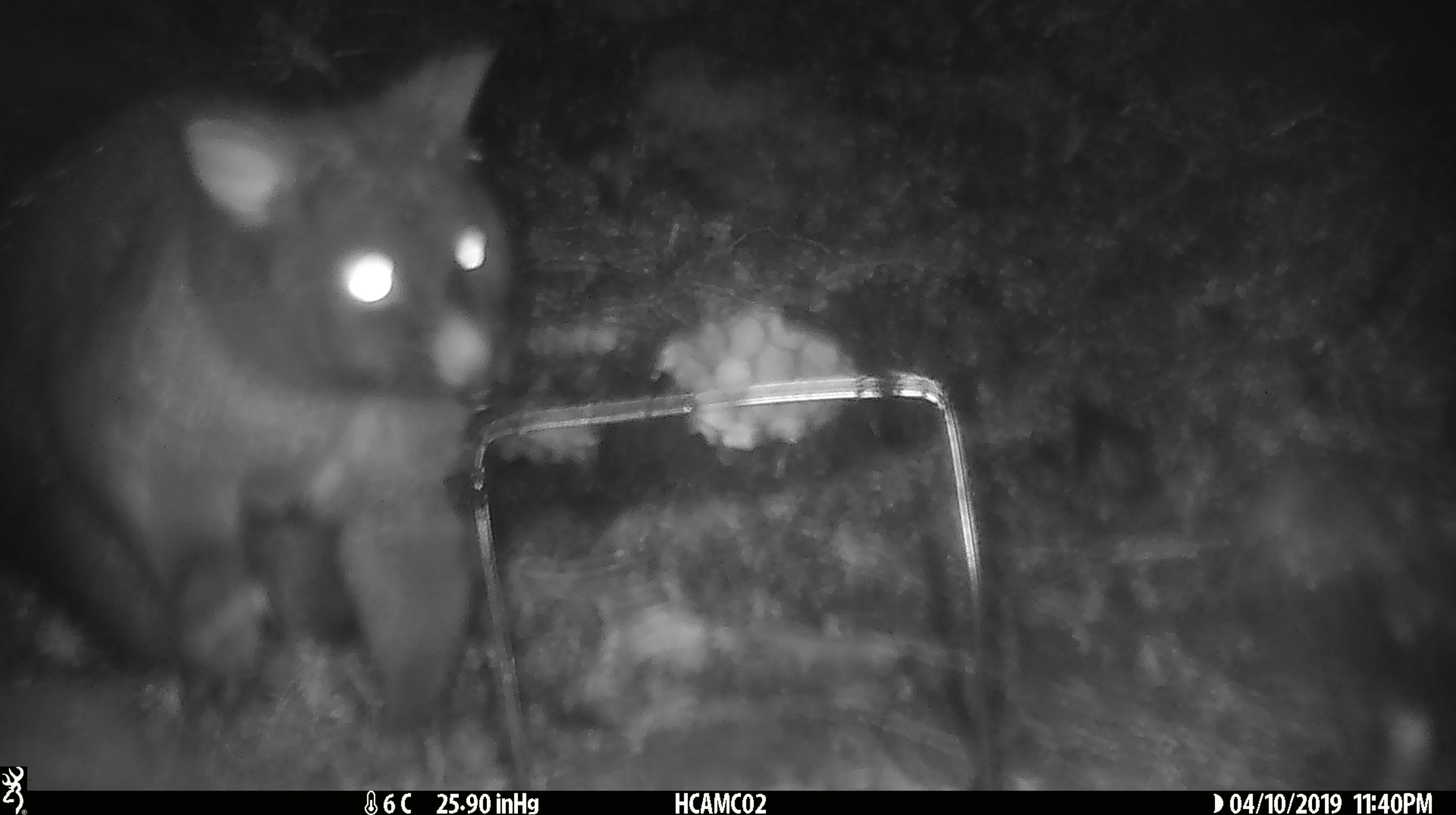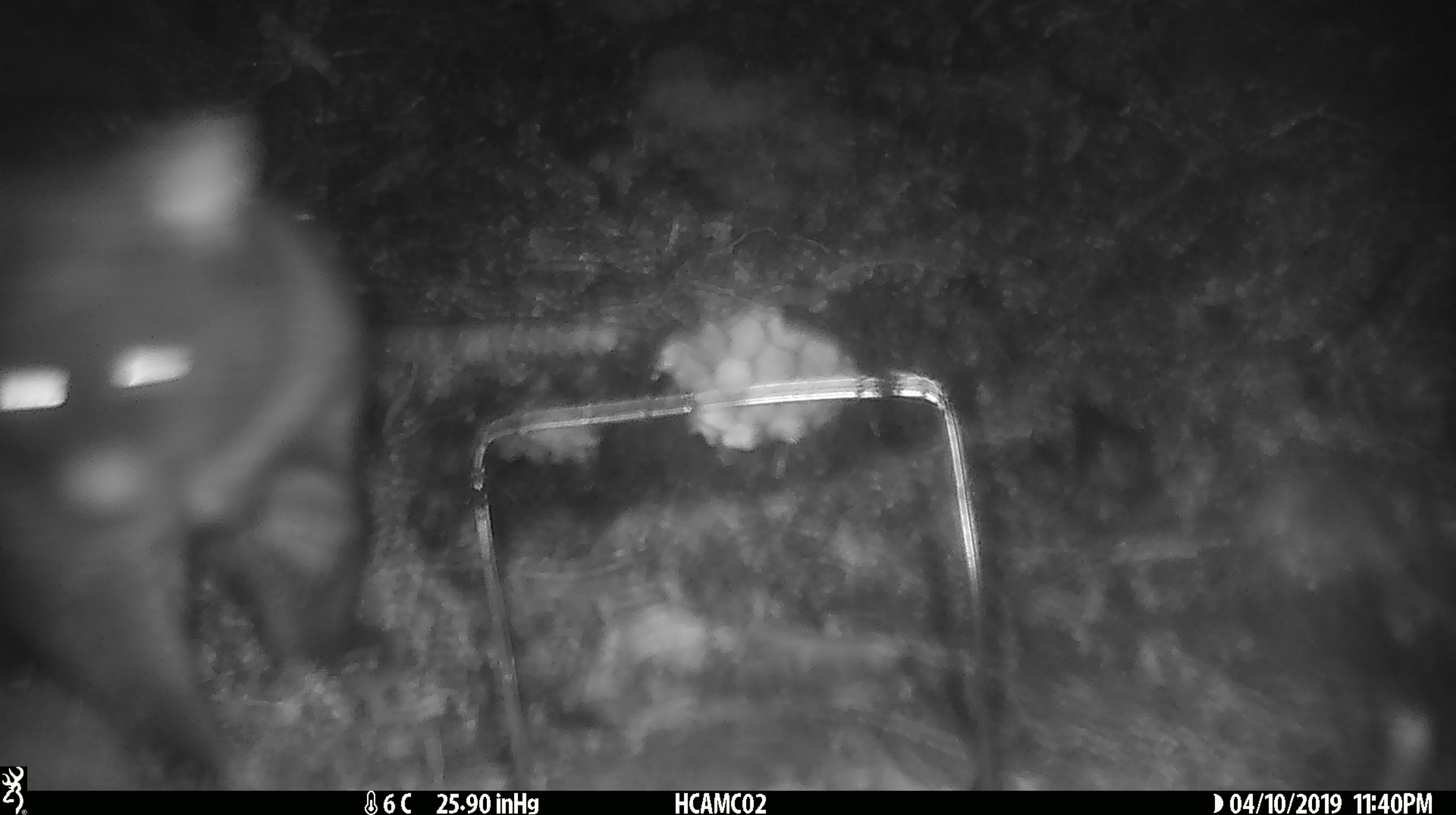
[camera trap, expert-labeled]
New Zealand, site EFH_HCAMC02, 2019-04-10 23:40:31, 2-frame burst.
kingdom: Animalia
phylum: Chordata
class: Mammalia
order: Diprotodontia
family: Phalangeridae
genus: Trichosurus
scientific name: Trichosurus vulpecula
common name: common brushtail possum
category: possum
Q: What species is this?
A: Possum (common brushtail possum) (Trichosurus vulpecula).